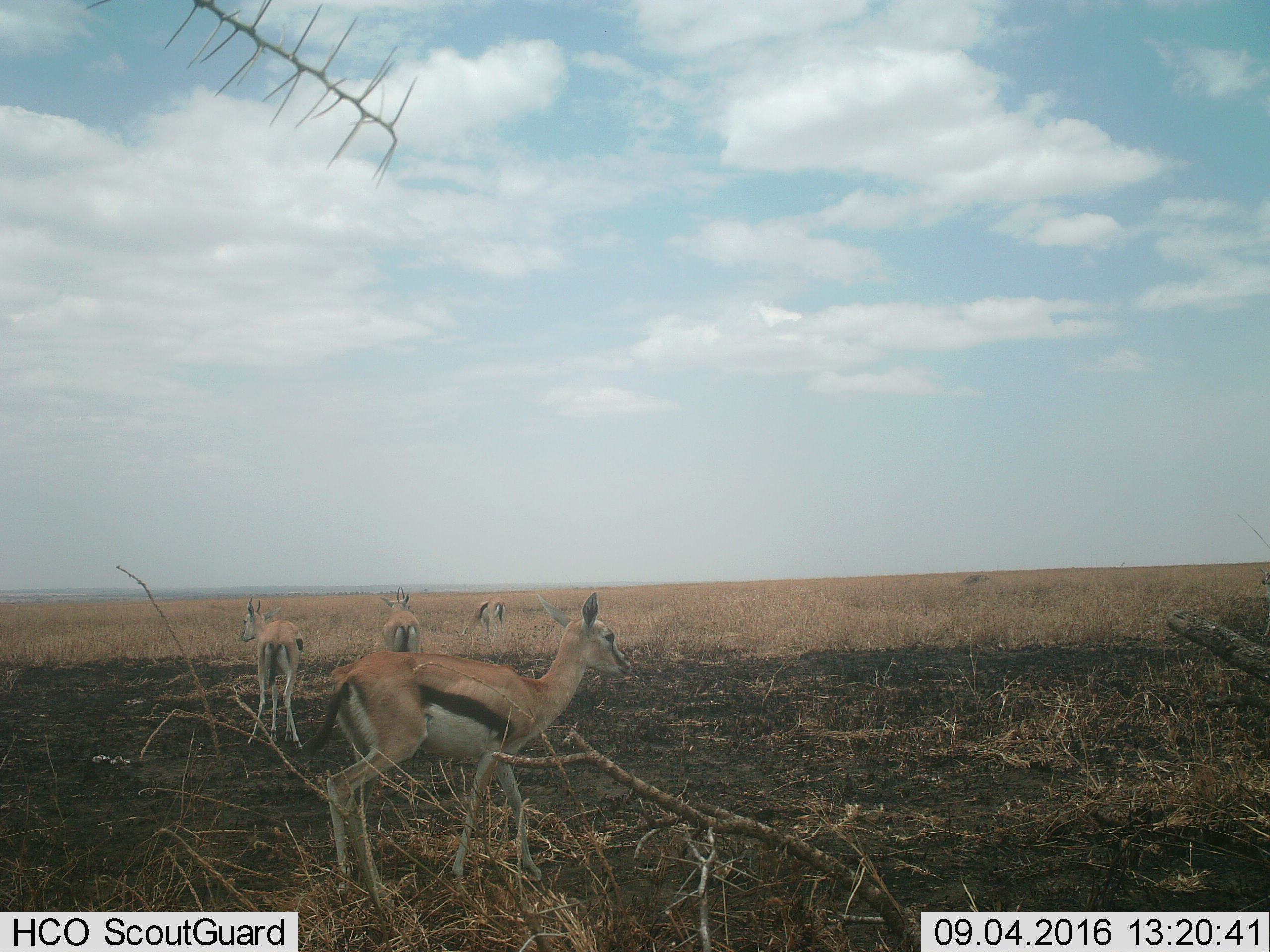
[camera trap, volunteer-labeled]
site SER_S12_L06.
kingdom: Animalia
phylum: Chordata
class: Mammalia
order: Artiodactyla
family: Bovidae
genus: Eudorcas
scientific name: Eudorcas thomsonii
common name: thomson's gazelle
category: gazellethomsons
Gazellethomsons (thomson's gazelle) (Eudorcas thomsonii), count 4. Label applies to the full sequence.